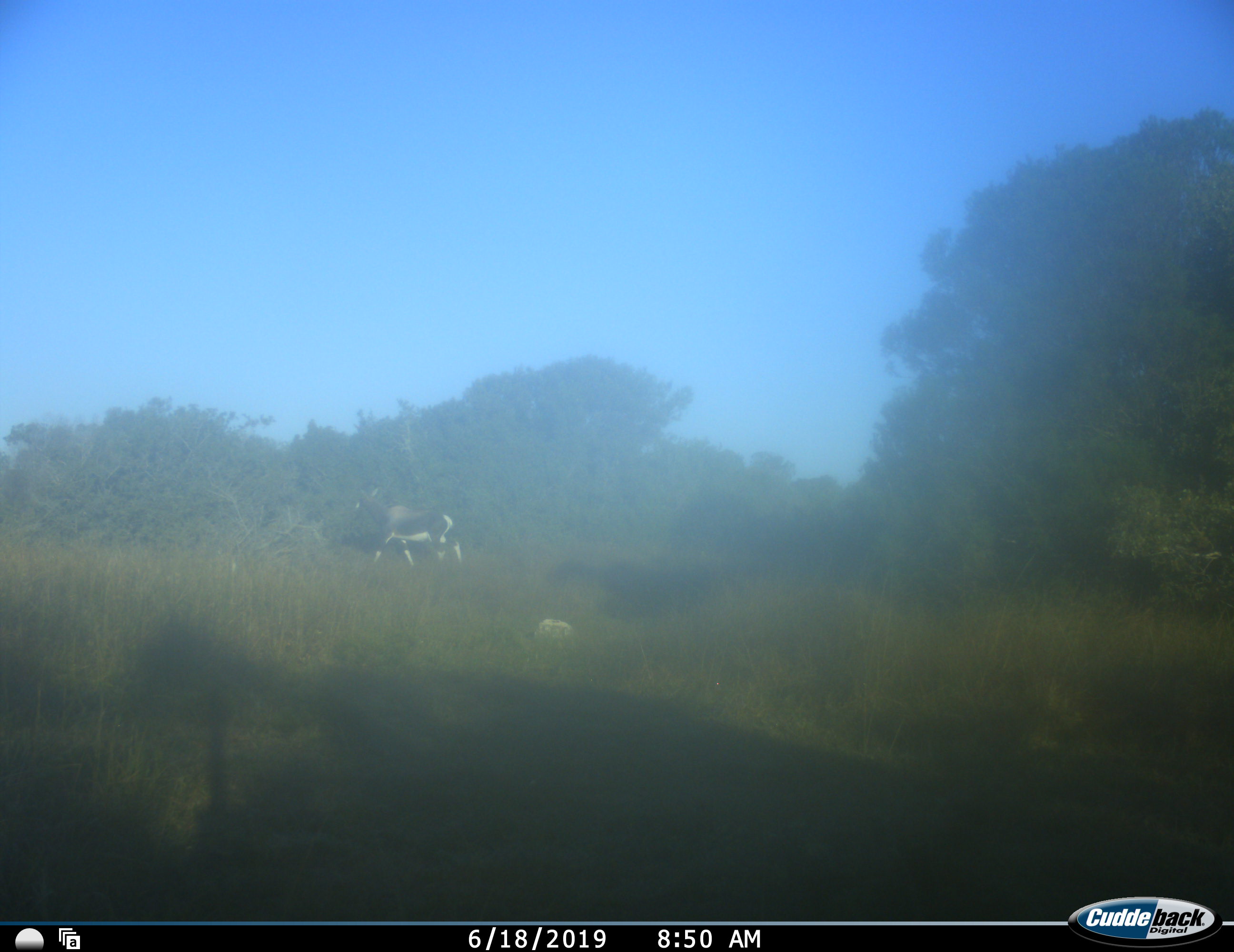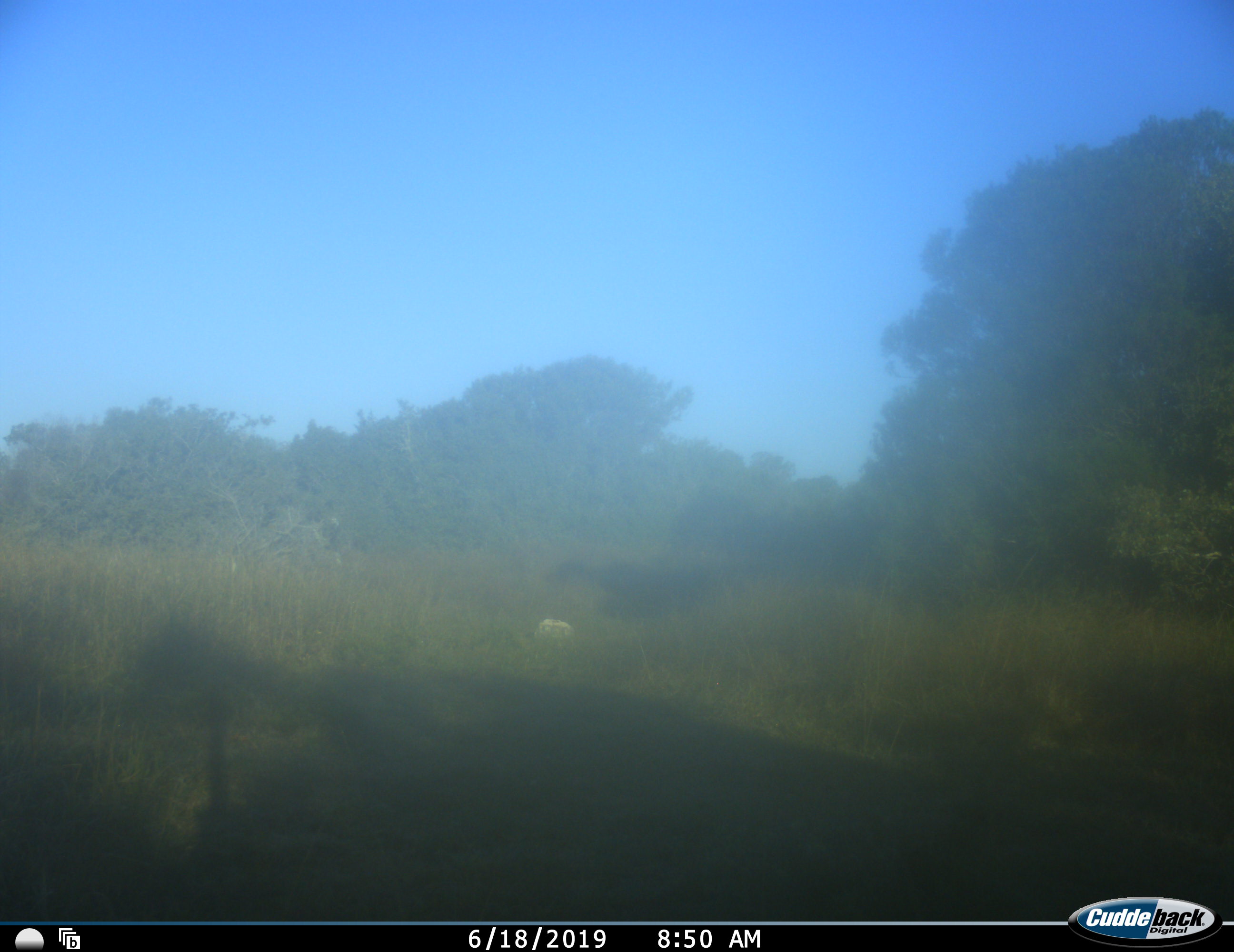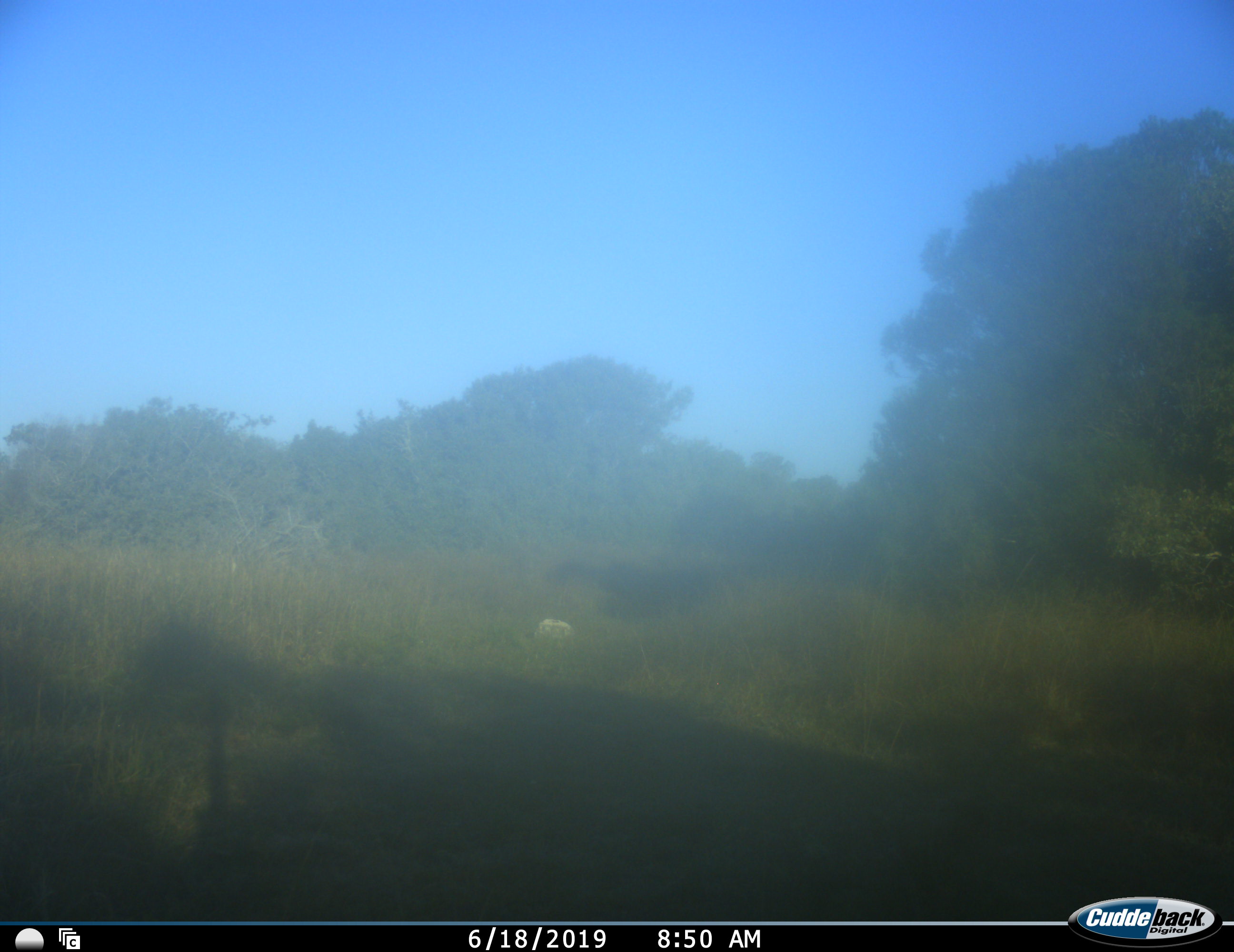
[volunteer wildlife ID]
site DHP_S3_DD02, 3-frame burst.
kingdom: Animalia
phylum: Chordata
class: Mammalia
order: Artiodactyla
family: Bovidae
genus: Damaliscus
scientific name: Damaliscus pygargus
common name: bontebok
Bontebok (Damaliscus pygargus), count 1. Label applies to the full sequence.